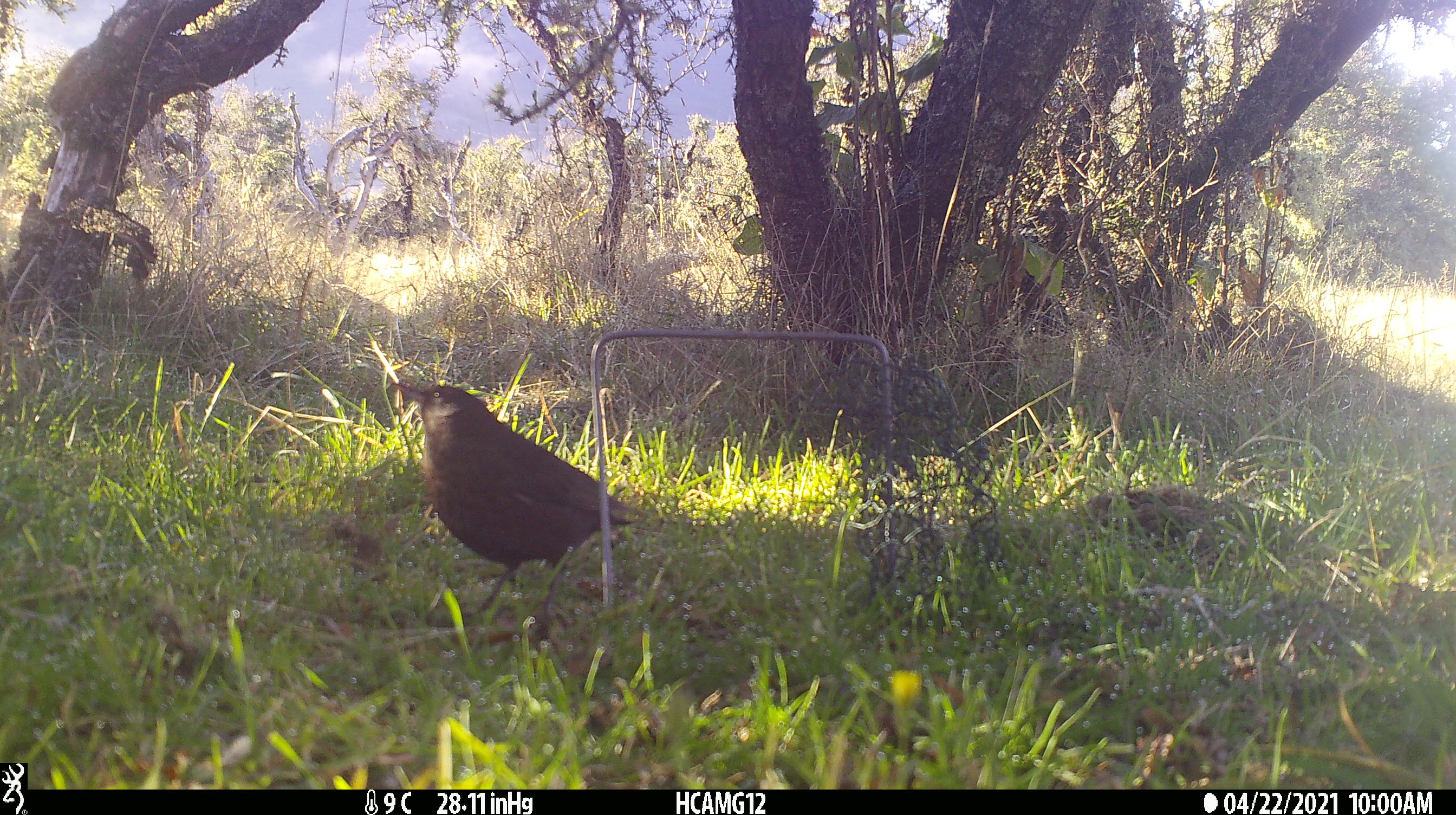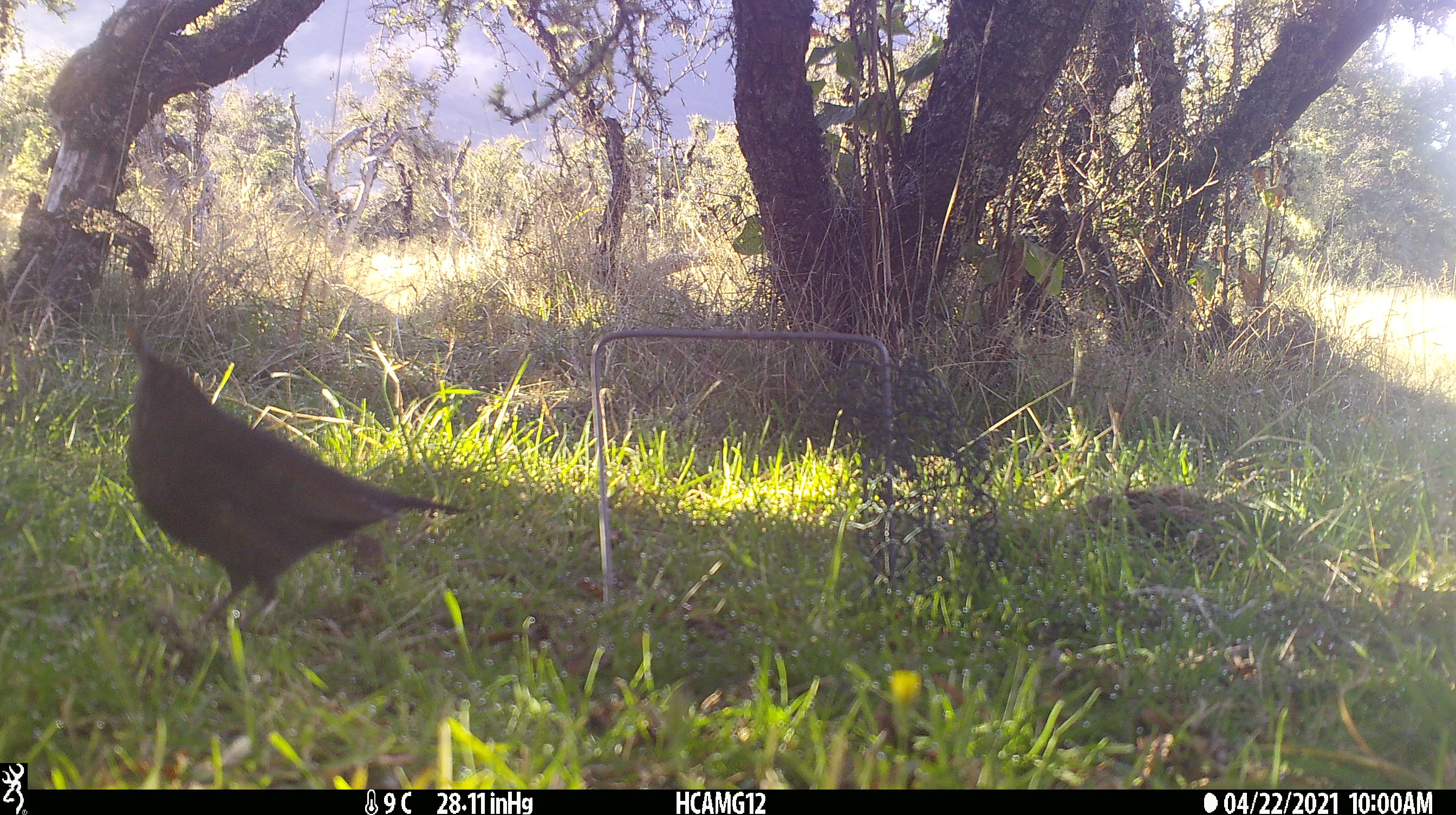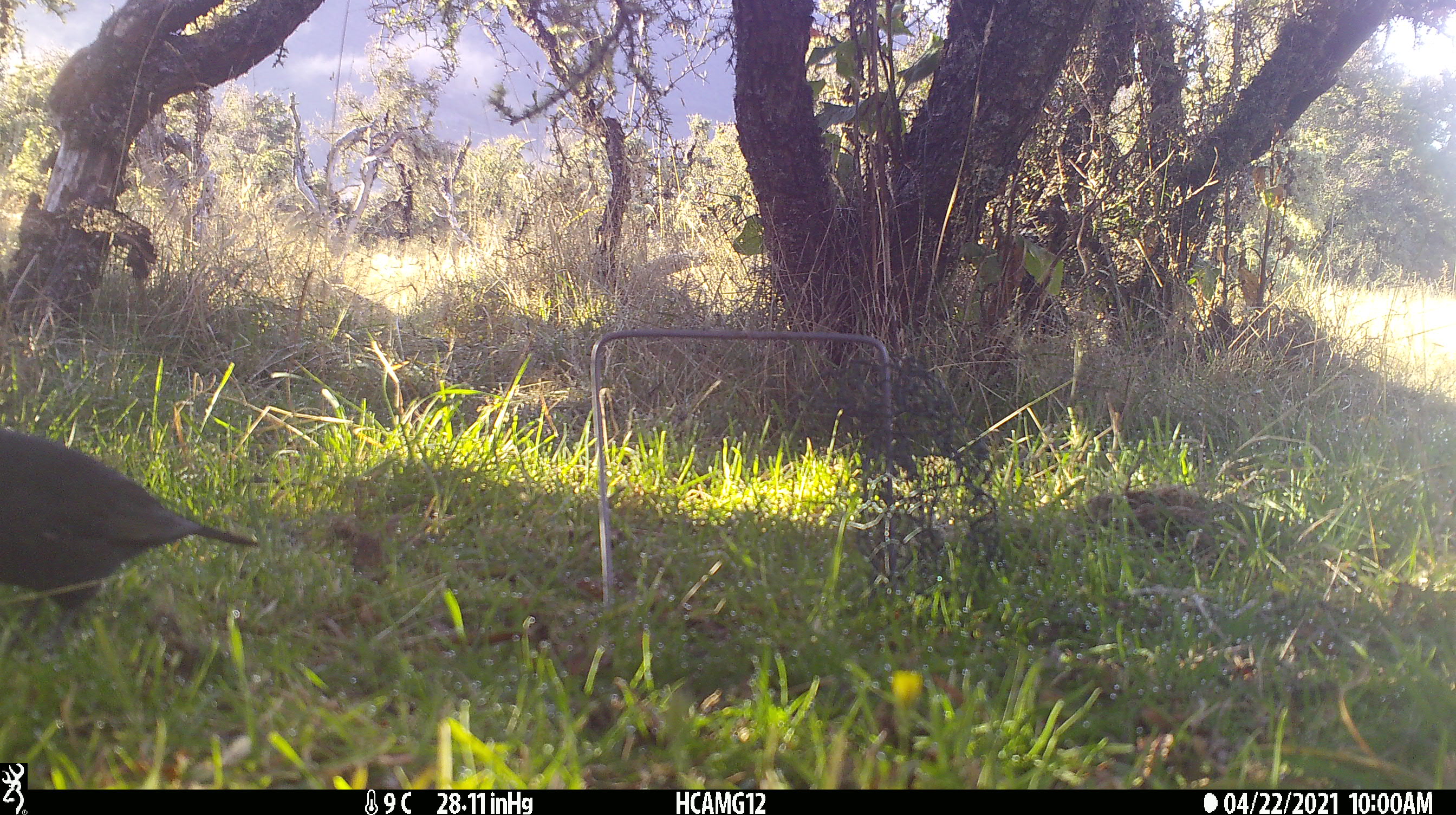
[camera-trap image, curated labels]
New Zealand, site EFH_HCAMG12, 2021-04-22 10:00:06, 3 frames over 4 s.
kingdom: Animalia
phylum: Chordata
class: Aves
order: Passeriformes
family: Turdidae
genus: Turdus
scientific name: Turdus merula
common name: eurasian blackbird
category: blackbird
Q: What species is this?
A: Blackbird (eurasian blackbird) (Turdus merula).